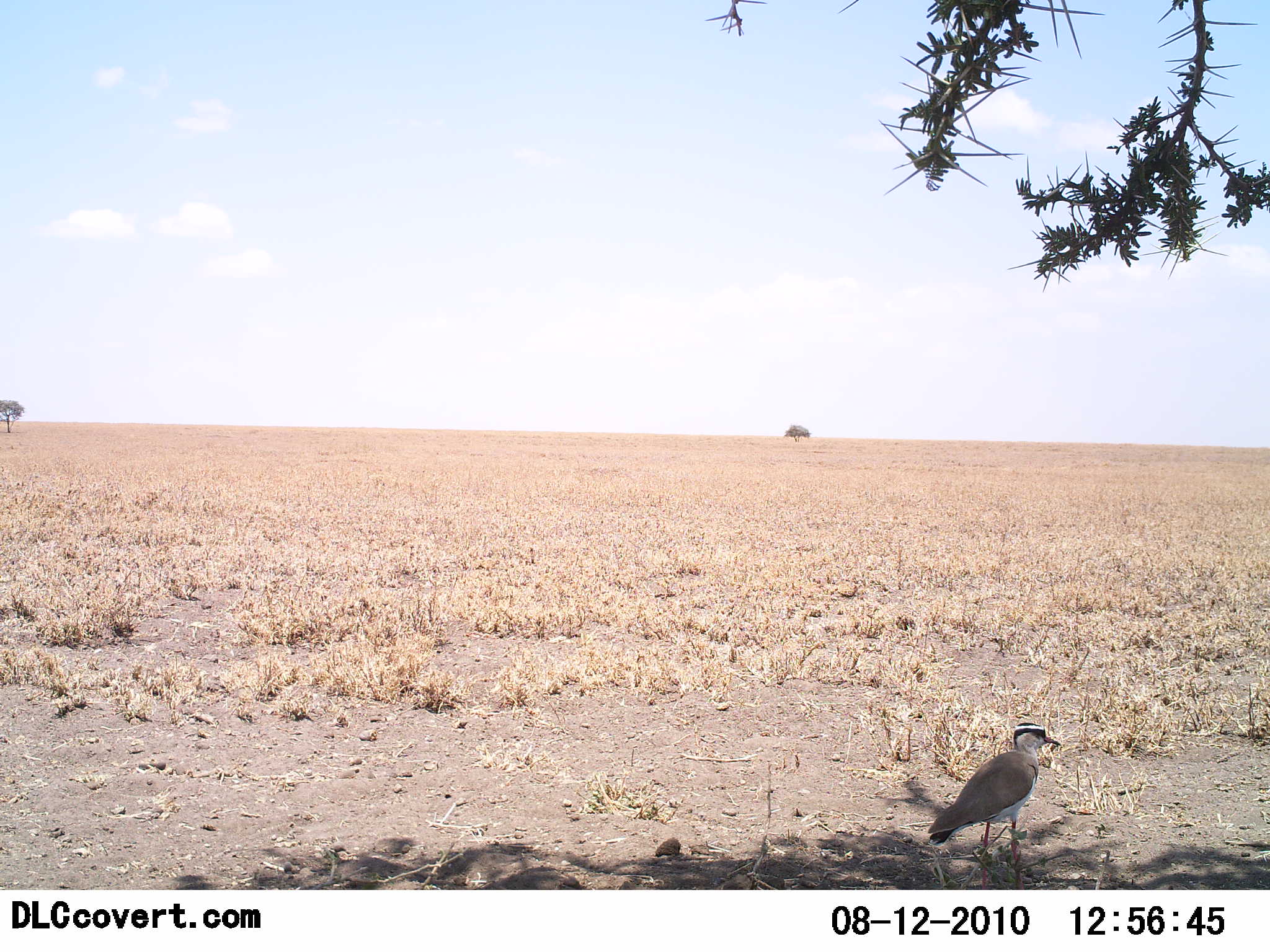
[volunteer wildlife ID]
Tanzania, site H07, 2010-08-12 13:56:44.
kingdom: Animalia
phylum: Chordata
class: Aves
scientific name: Aves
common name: bird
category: otherbird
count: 1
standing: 95%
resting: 5%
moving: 0%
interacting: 0%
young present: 0%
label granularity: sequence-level